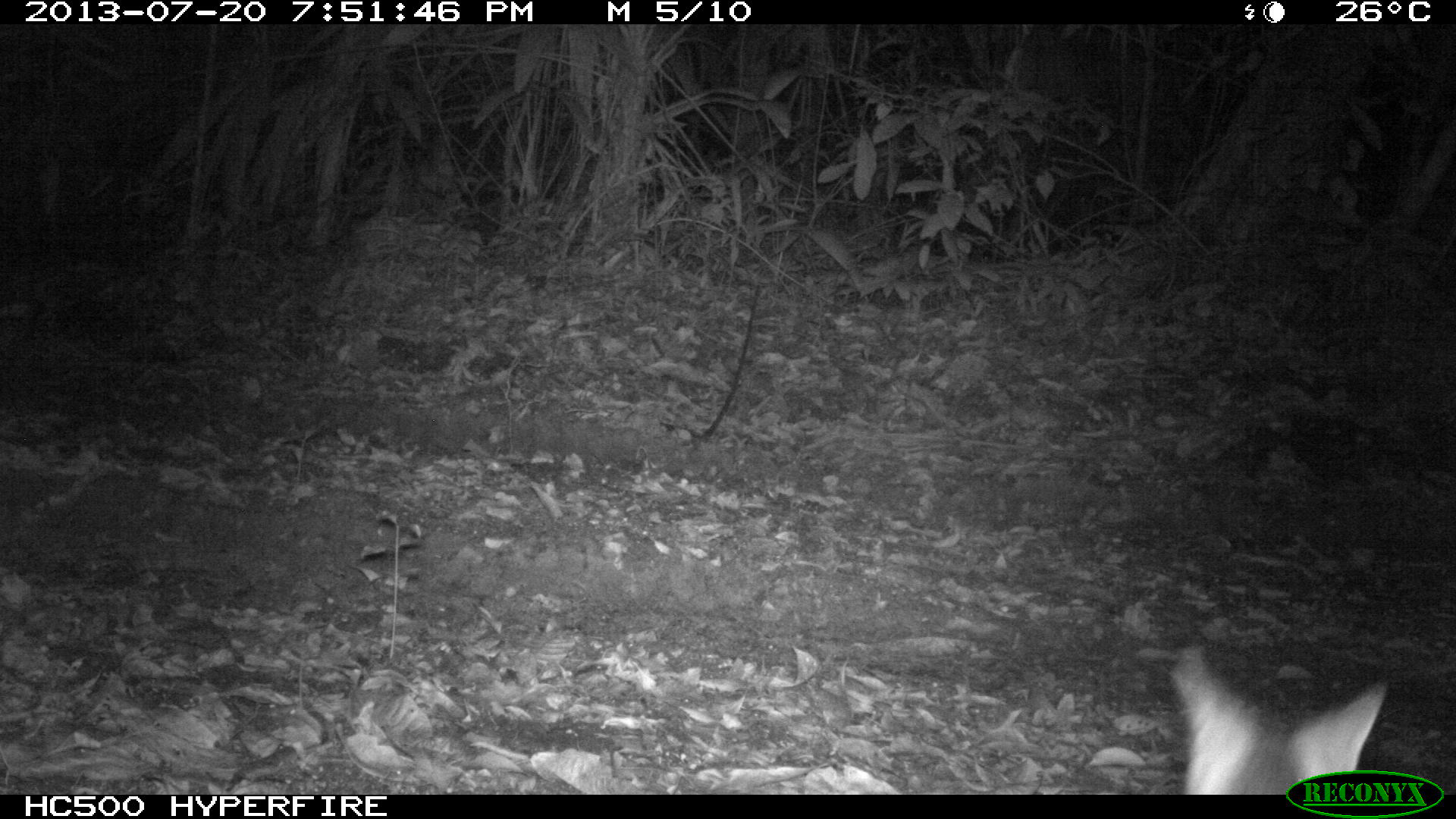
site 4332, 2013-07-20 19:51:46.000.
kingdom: Animalia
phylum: Chordata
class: Mammalia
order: Carnivora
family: Canidae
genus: Urocyon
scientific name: Urocyon cinereoargenteus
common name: gray fox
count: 1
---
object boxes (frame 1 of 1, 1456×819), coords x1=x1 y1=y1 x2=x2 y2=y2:
urocyon cinereoargenteus: x1=1173 y1=641 x2=1391 y2=794